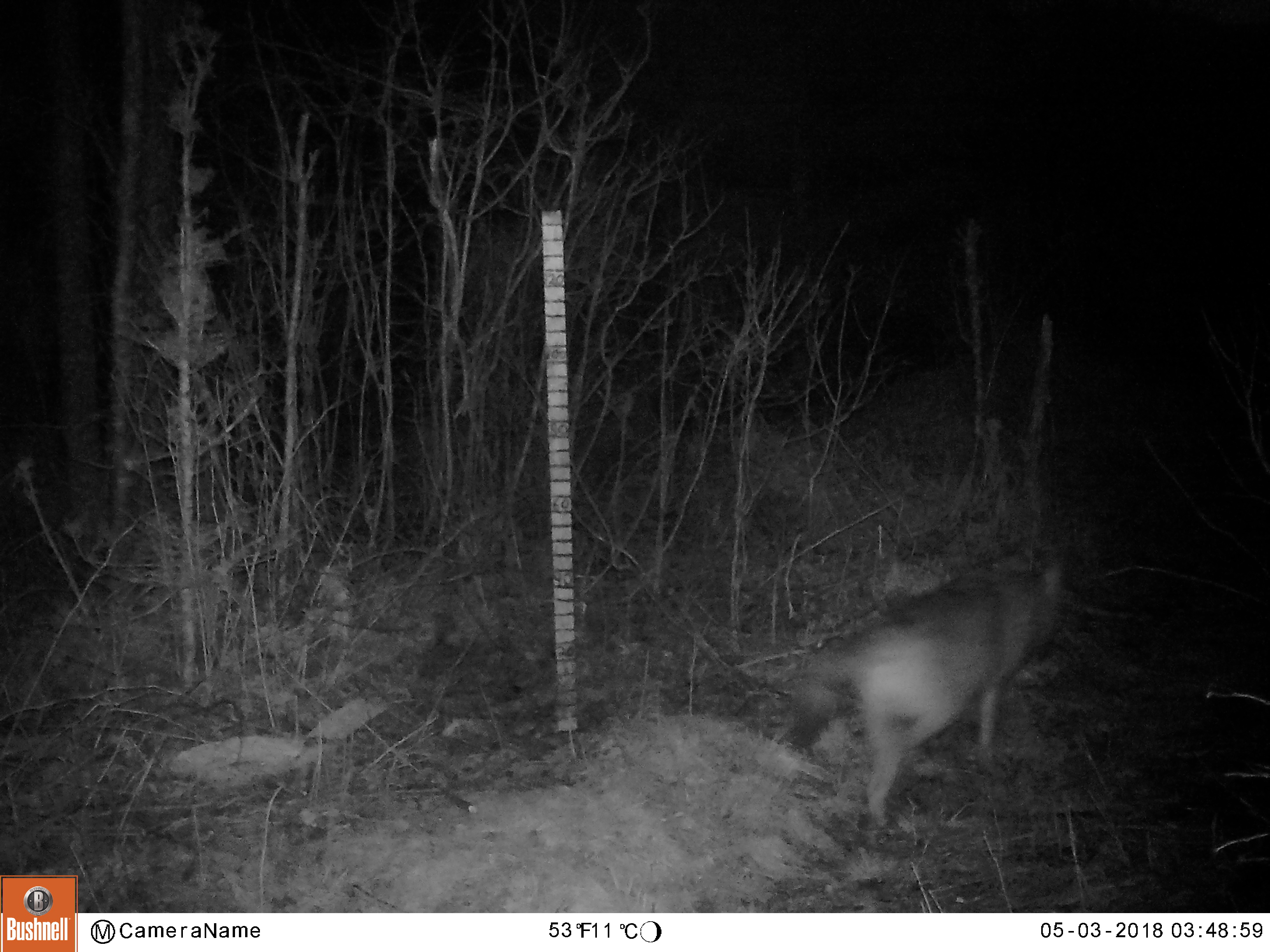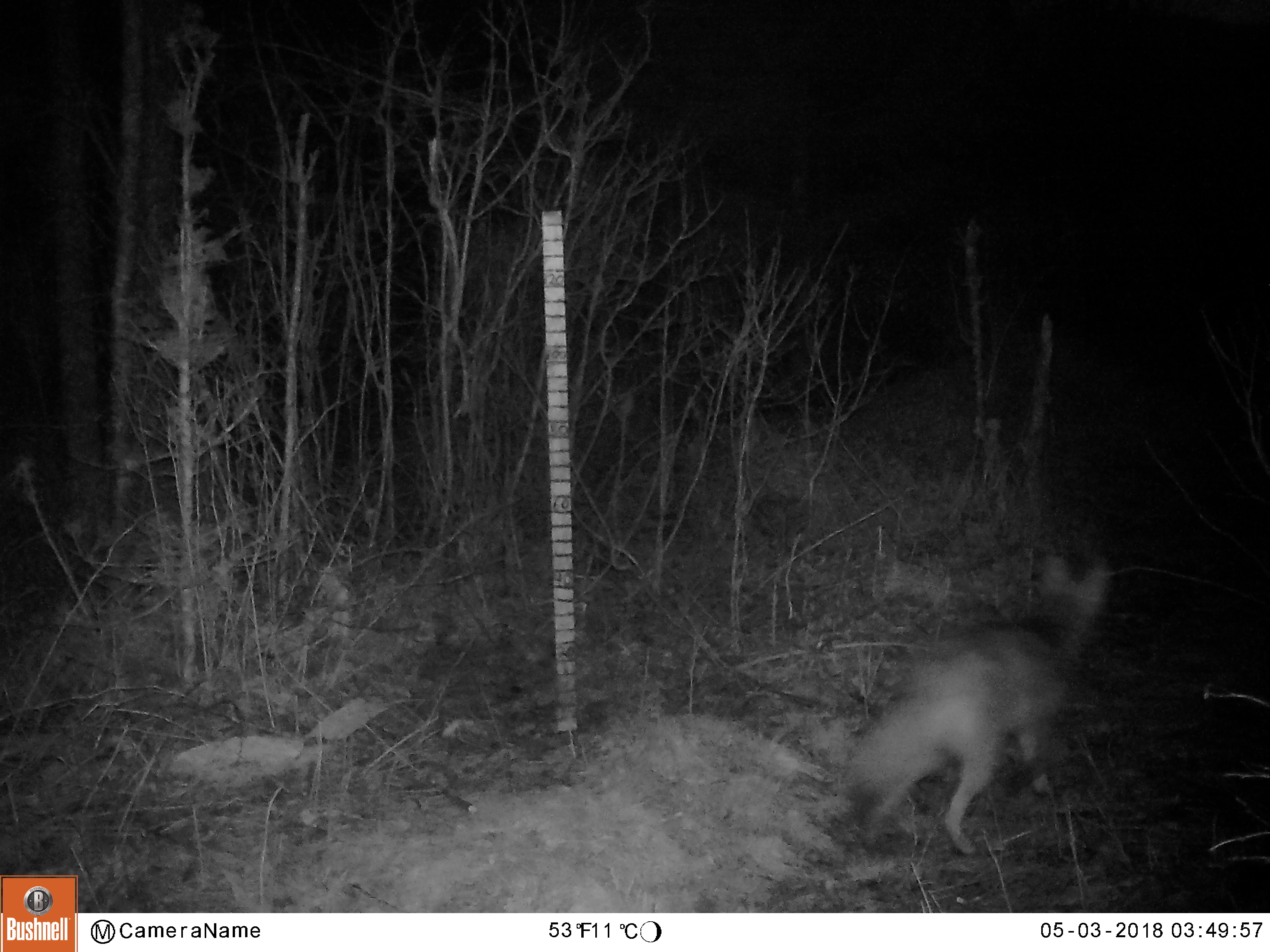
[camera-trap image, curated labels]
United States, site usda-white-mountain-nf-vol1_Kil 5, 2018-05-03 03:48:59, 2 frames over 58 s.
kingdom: Animalia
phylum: Chordata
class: Mammalia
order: Carnivora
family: Canidae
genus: Canis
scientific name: Canis latrans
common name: coyote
Coyote (Canis latrans).